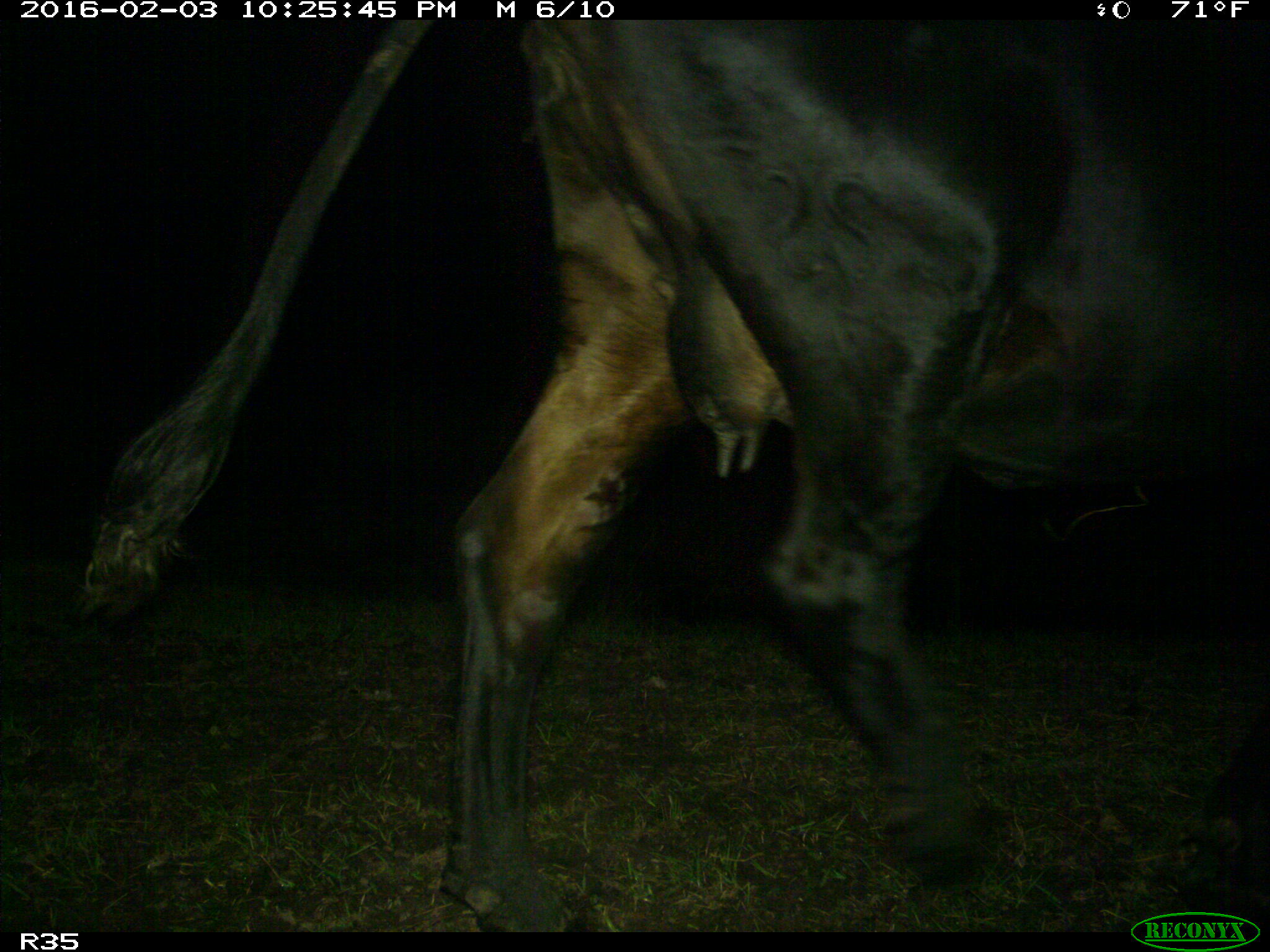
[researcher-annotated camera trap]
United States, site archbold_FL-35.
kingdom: Animalia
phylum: Chordata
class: Mammalia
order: Artiodactyla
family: Bovidae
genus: Bos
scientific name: Bos taurus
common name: domestic cow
Bos taurus (domestic cow).